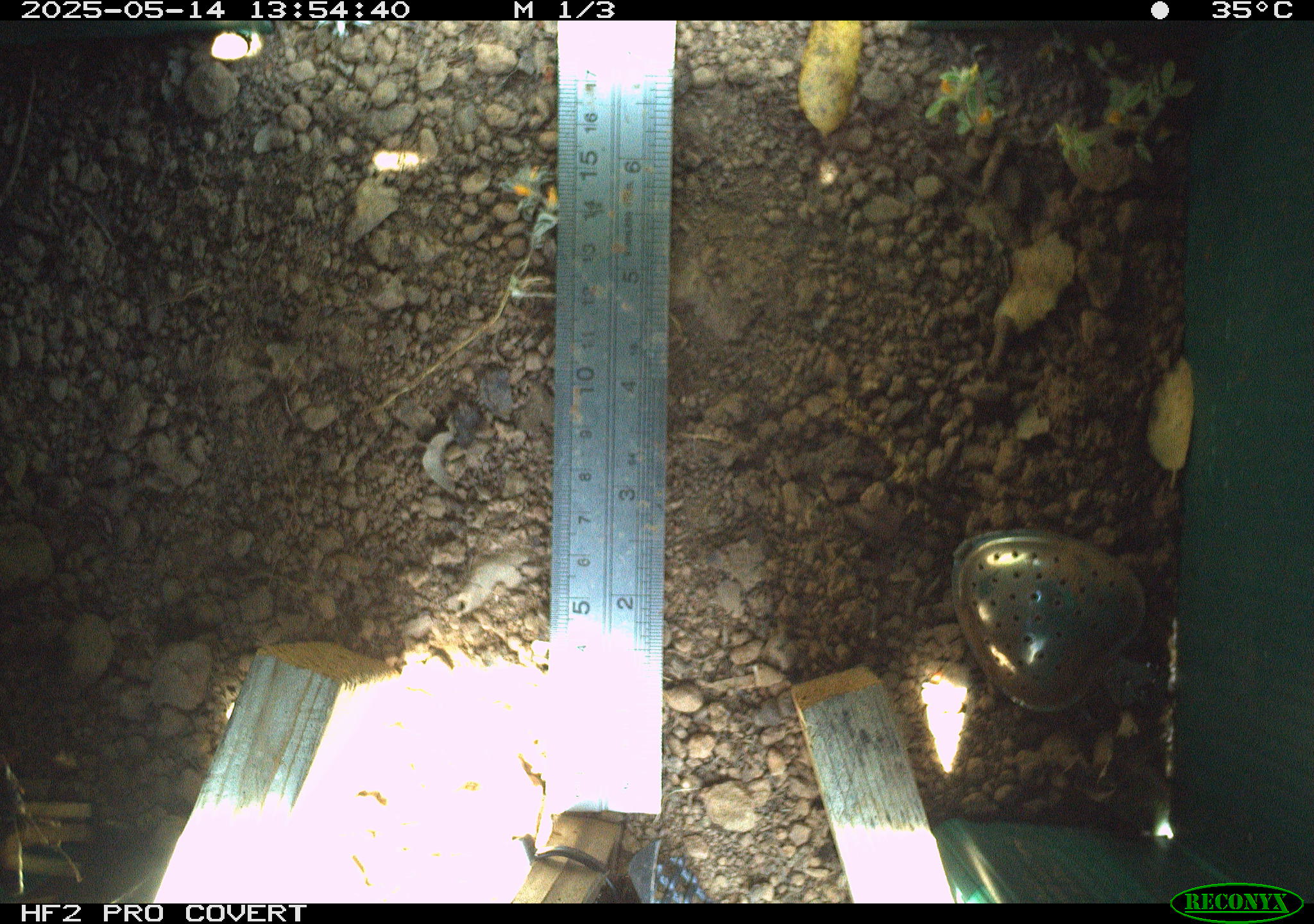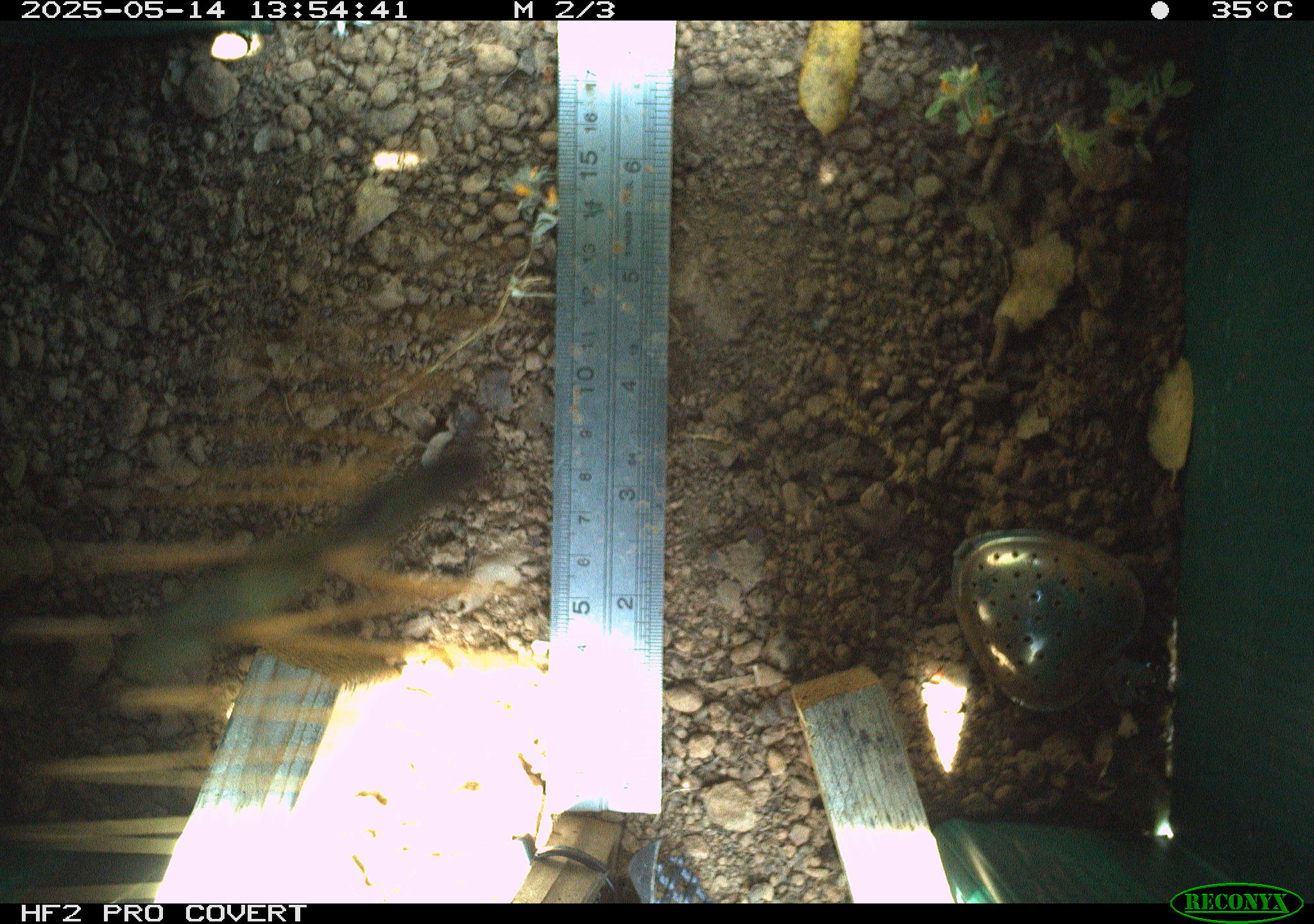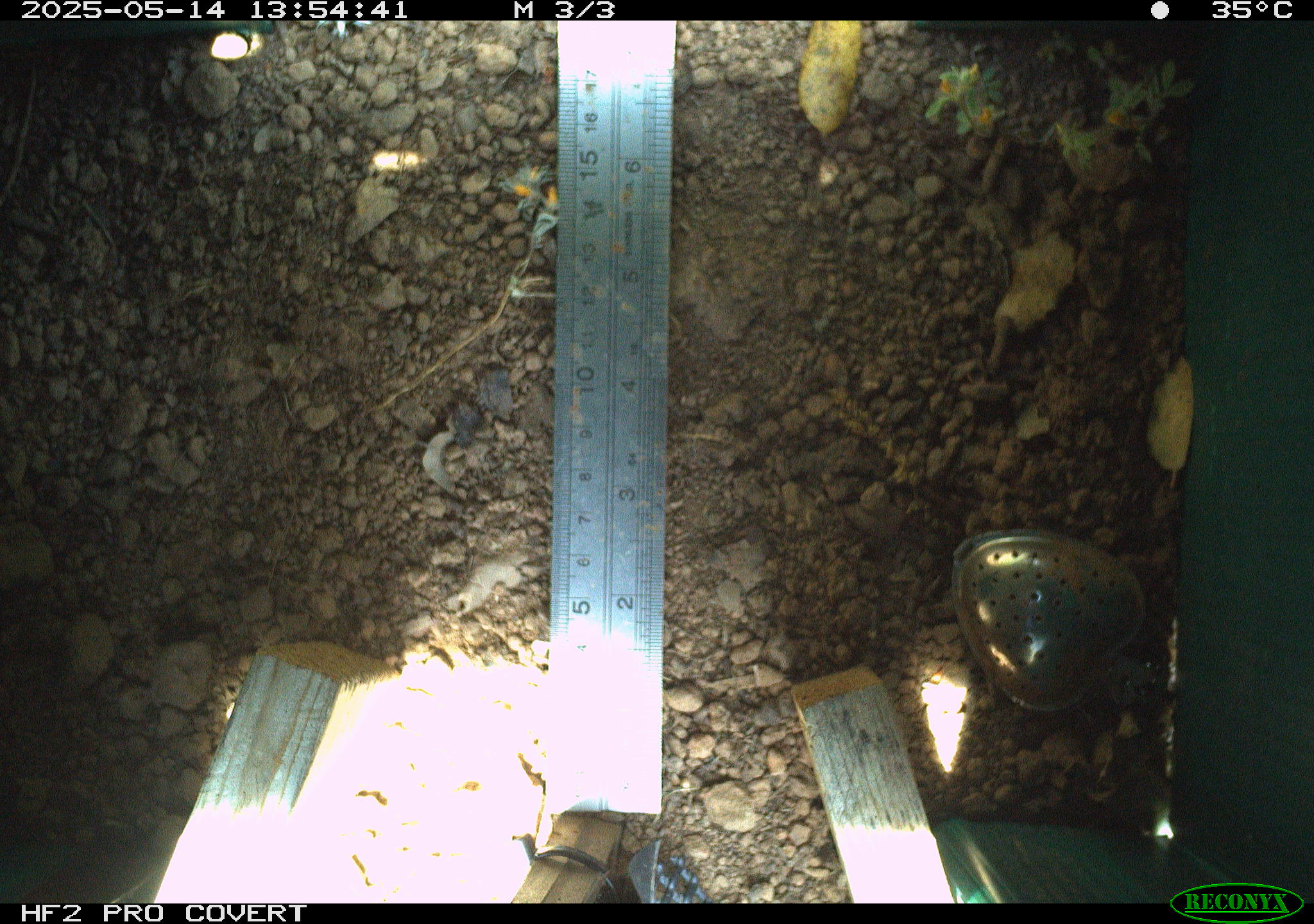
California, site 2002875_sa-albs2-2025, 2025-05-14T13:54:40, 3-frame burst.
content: unidentified animal